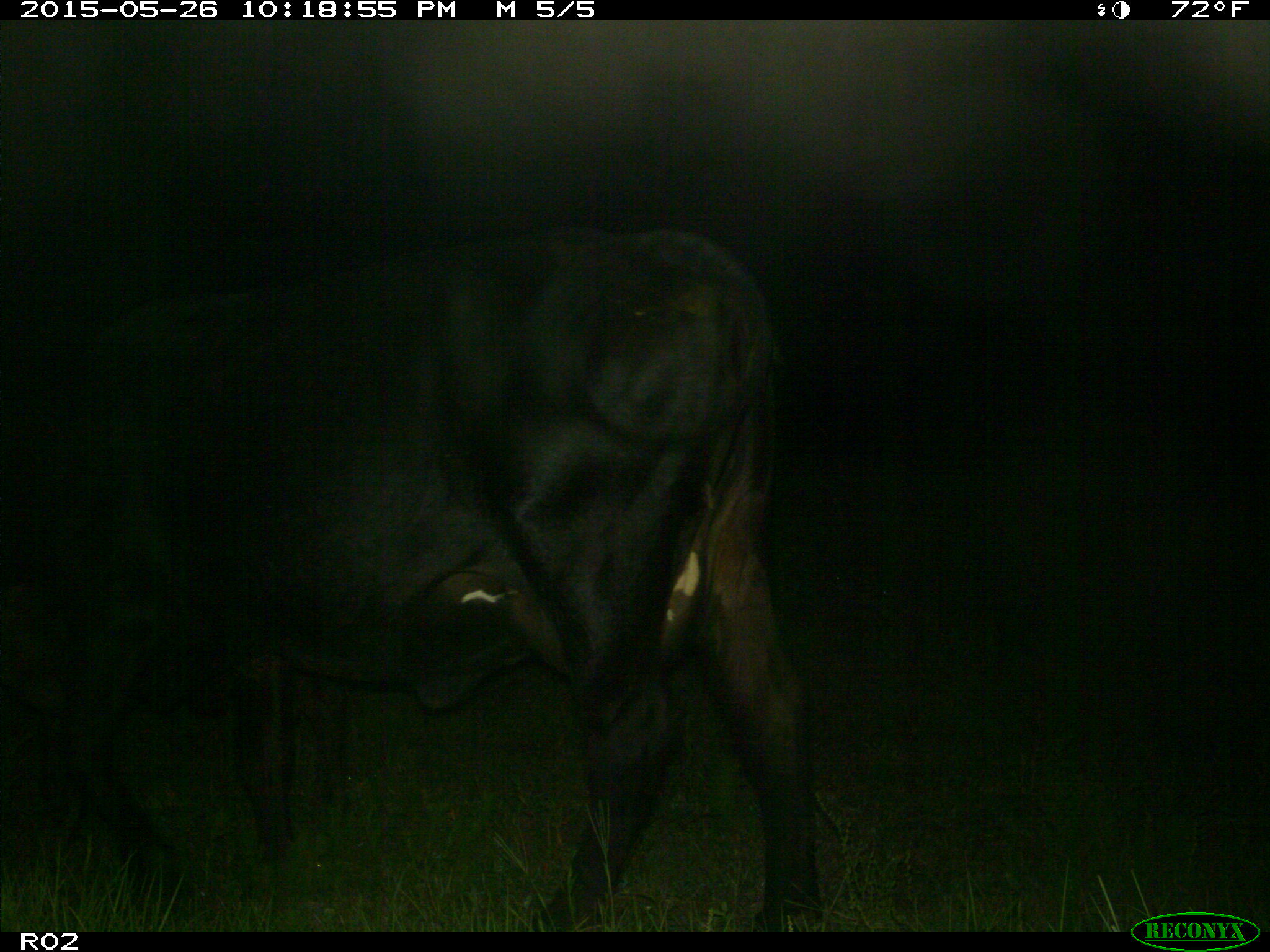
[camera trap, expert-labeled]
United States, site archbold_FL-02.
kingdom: Animalia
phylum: Chordata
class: Mammalia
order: Artiodactyla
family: Bovidae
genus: Bos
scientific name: Bos taurus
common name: domestic cow